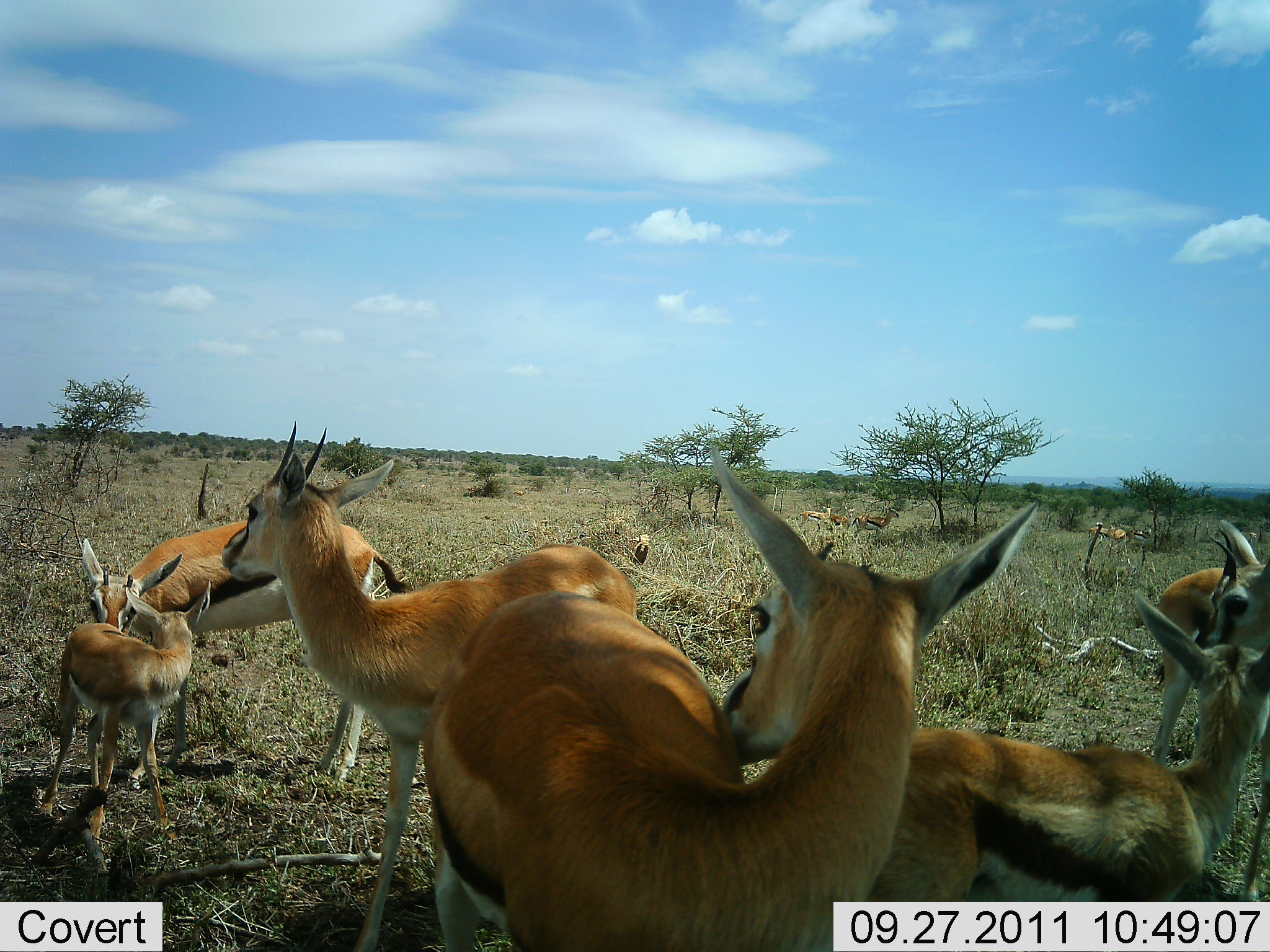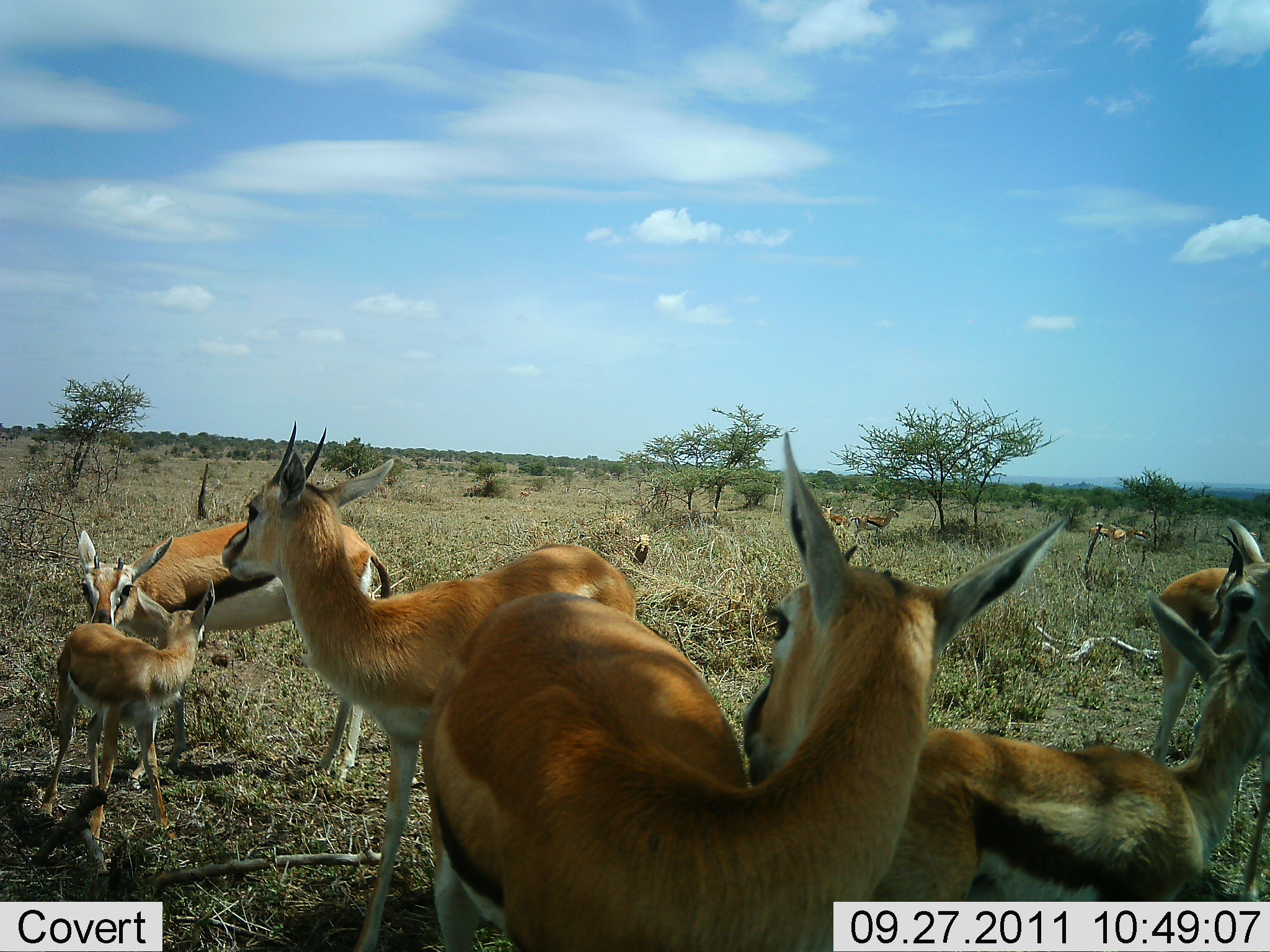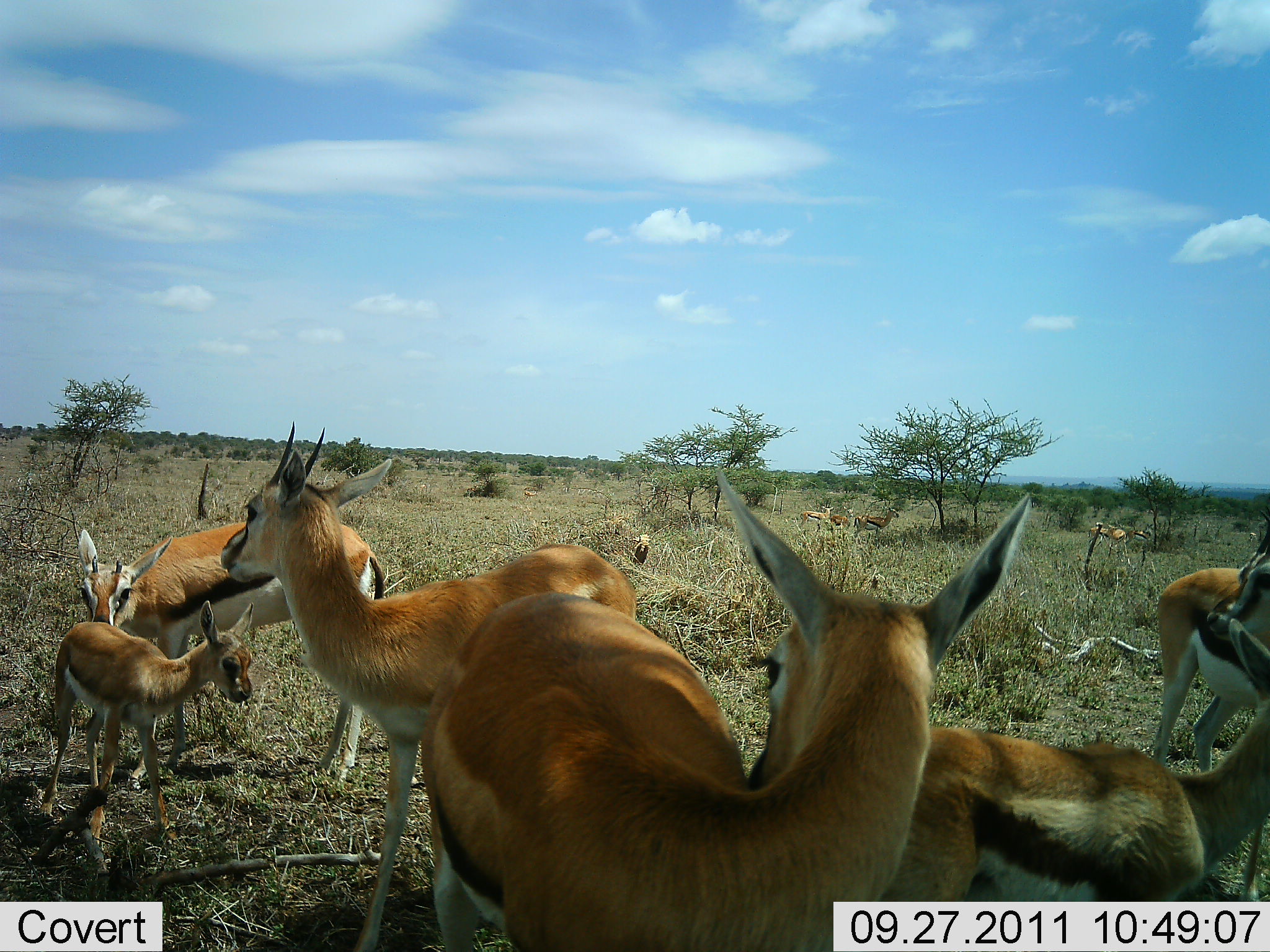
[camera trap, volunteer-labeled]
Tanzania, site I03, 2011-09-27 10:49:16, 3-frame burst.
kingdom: Animalia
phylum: Chordata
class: Mammalia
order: Artiodactyla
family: Bovidae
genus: Eudorcas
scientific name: Eudorcas thomsonii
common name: thomson's gazelle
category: gazellethomsons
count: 6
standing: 80%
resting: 7%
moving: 13%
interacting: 53%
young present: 87%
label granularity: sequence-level